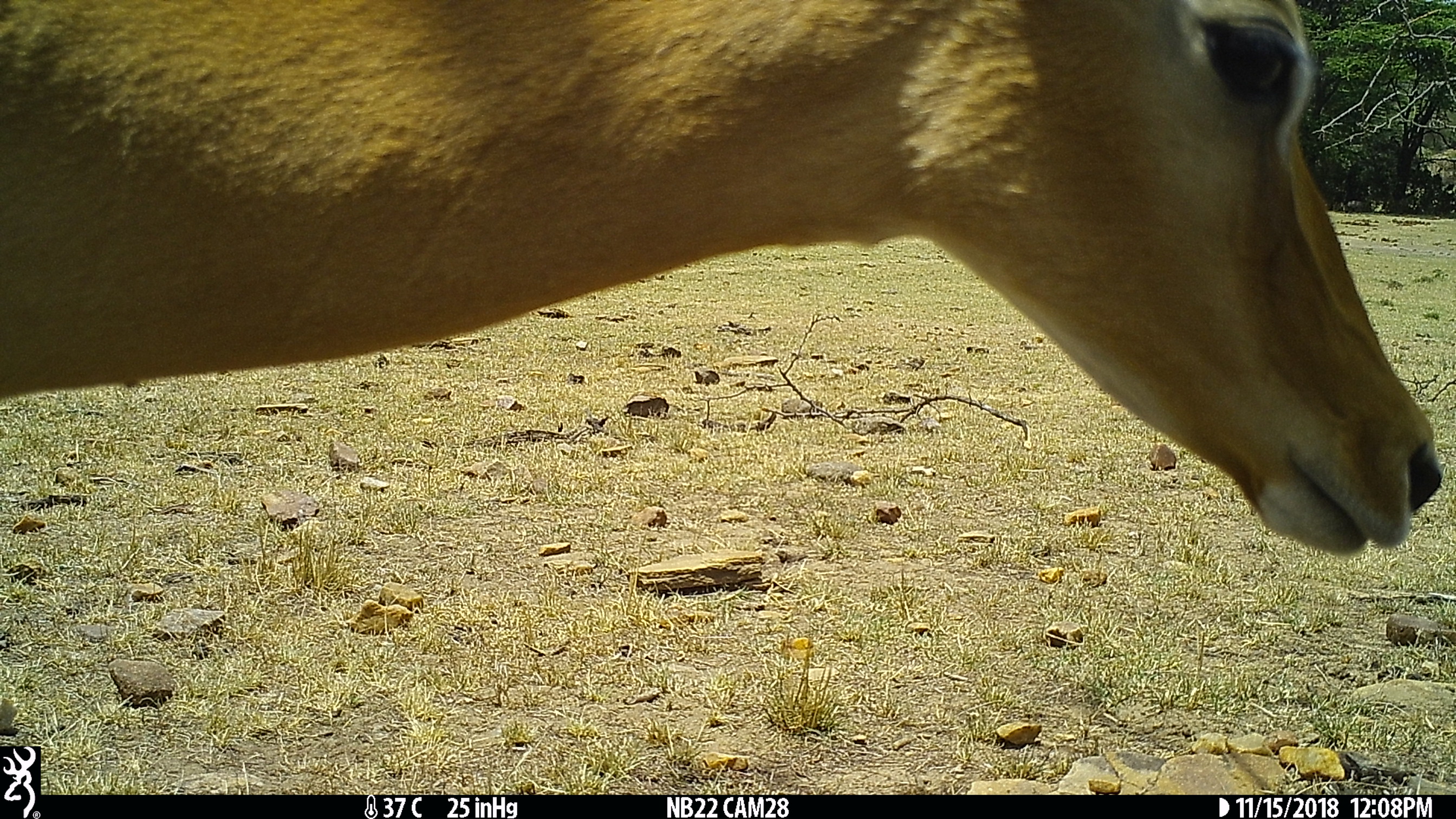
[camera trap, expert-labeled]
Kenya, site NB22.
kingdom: Animalia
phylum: Chordata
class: Mammalia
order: Artiodactyla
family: Bovidae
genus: Aepyceros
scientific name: Aepyceros melampus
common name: impala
Impala (Aepyceros melampus).